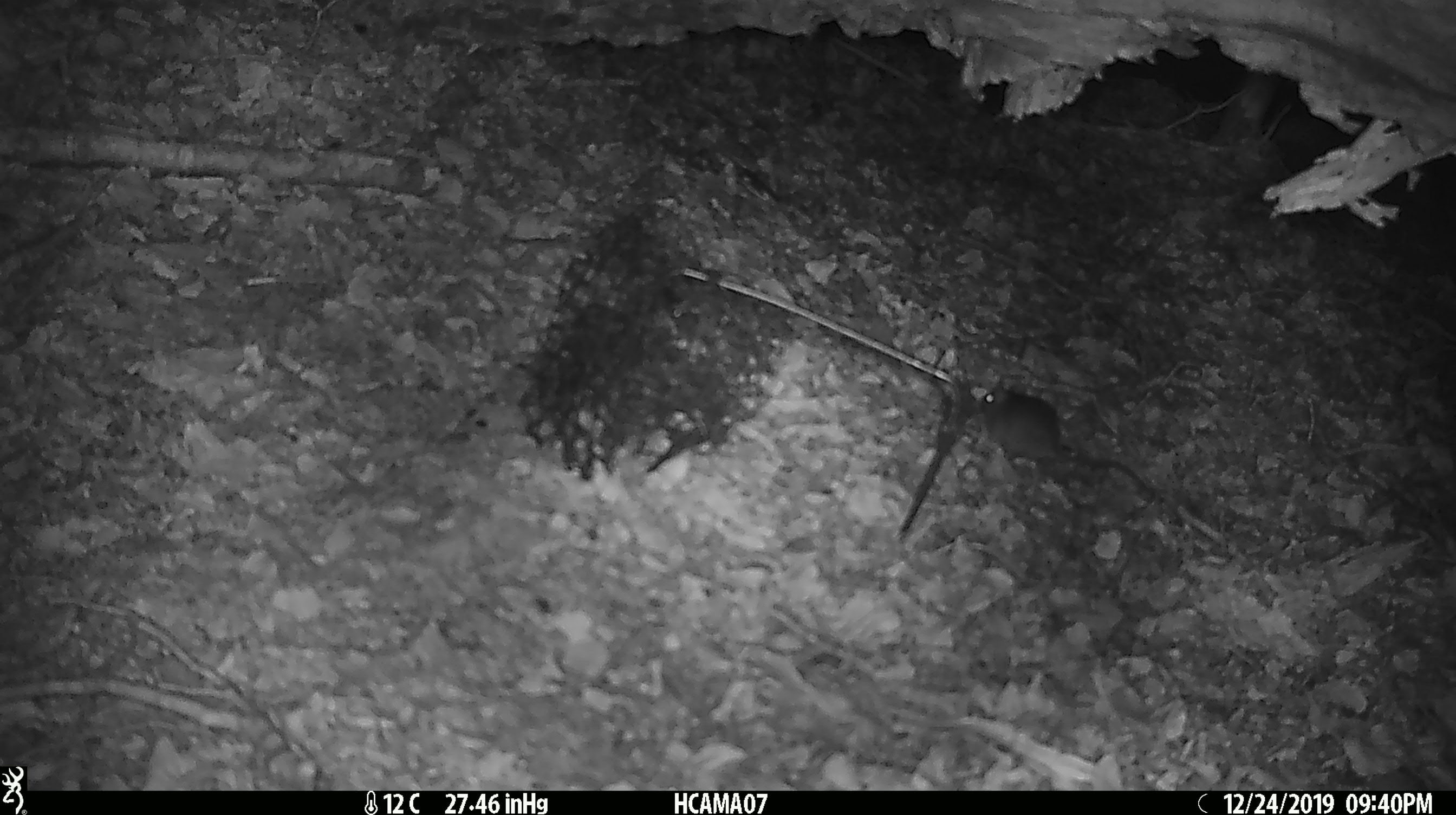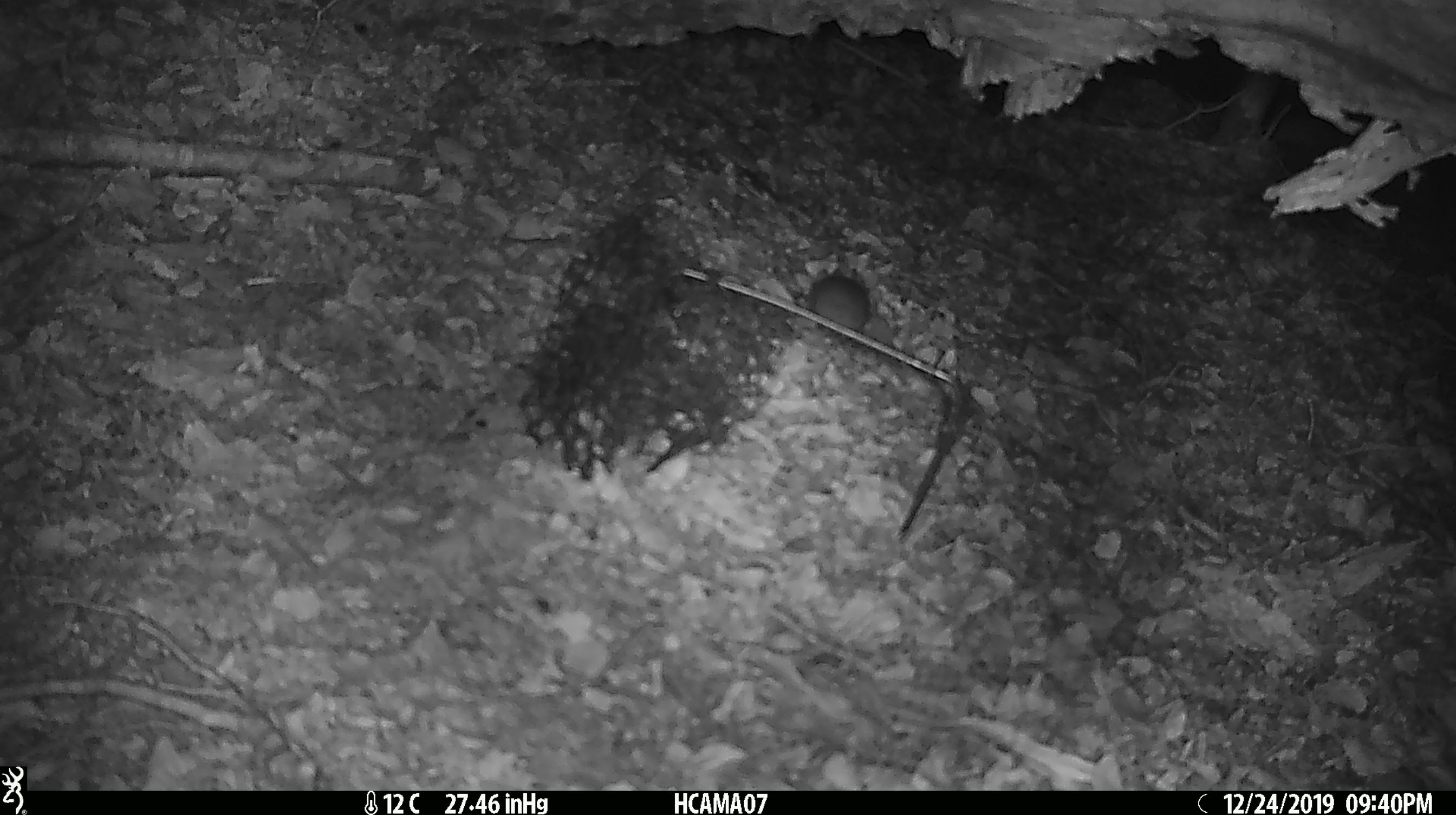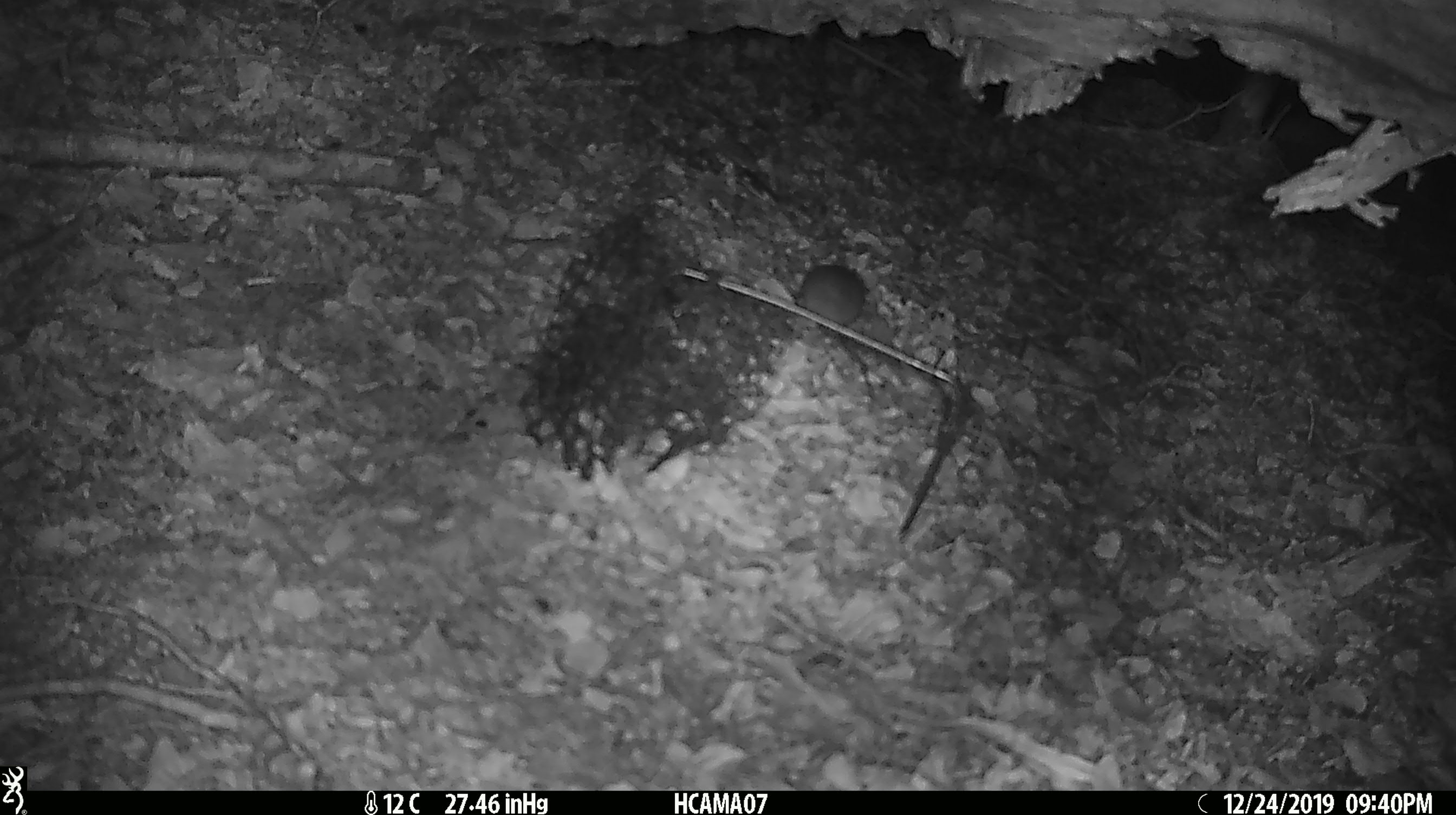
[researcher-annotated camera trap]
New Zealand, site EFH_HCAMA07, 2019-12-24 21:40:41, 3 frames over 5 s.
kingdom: Animalia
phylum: Chordata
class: Mammalia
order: Rodentia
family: Muridae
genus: Mus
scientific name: Mus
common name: mouse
Mouse (Mus).